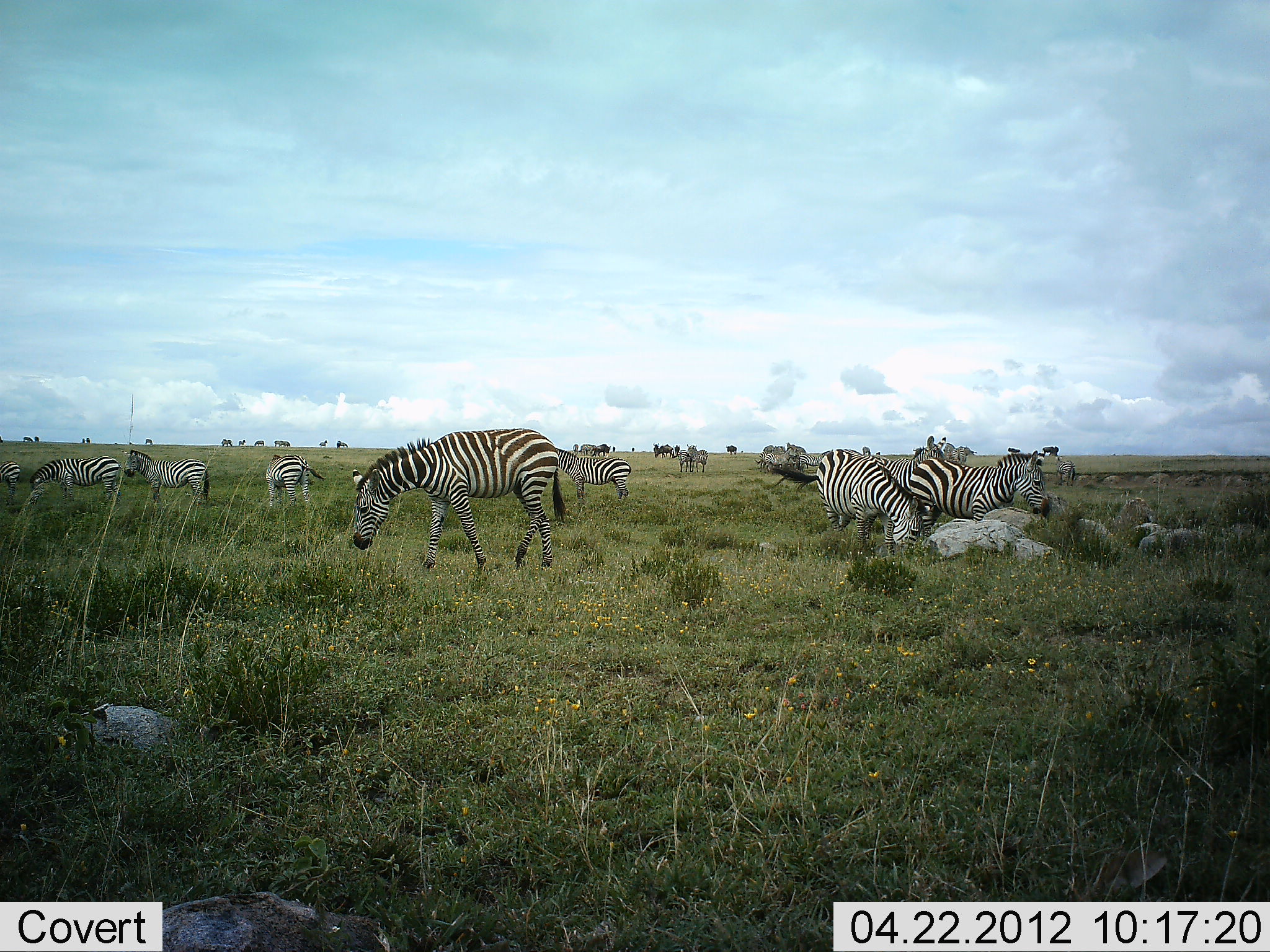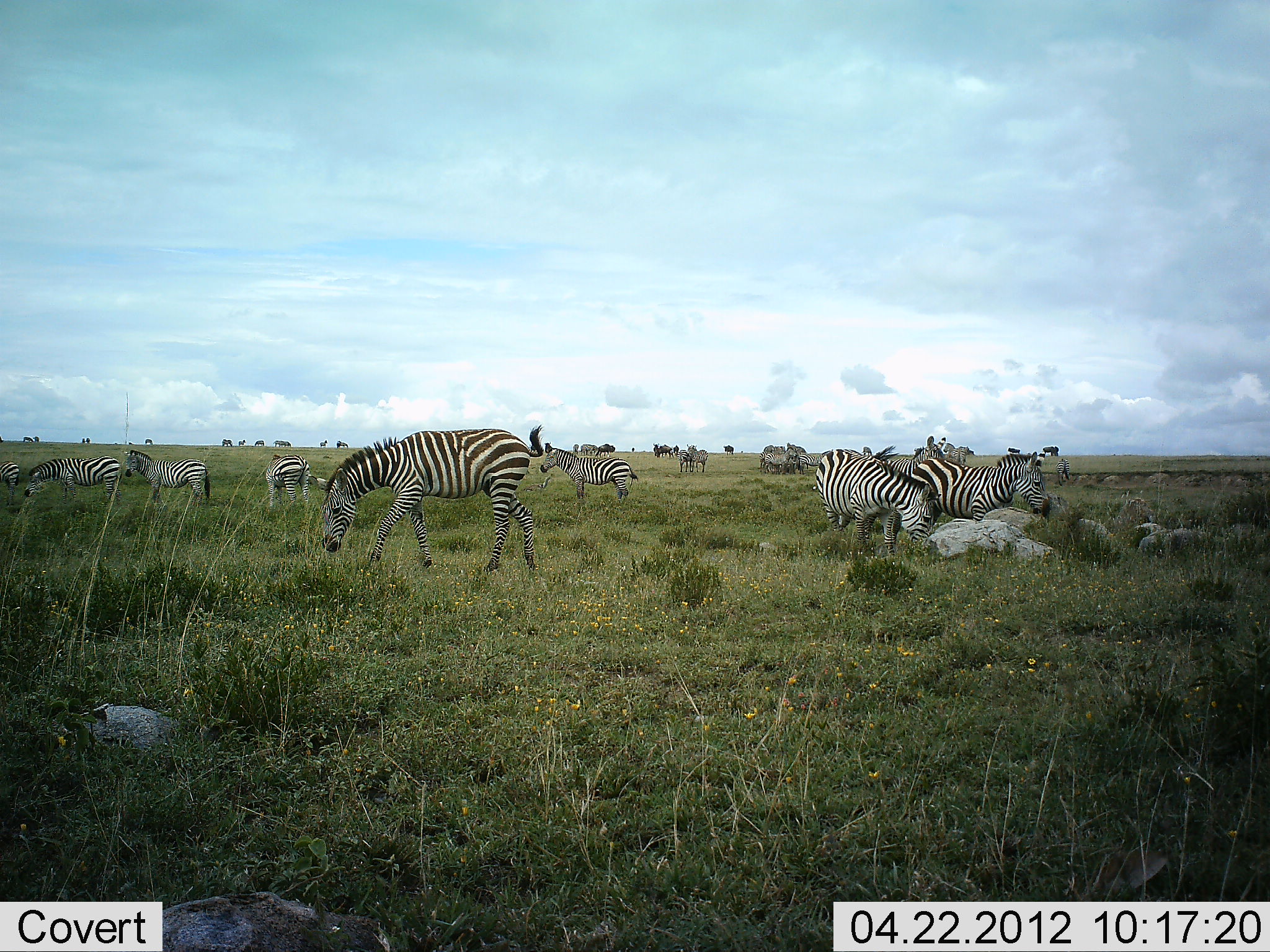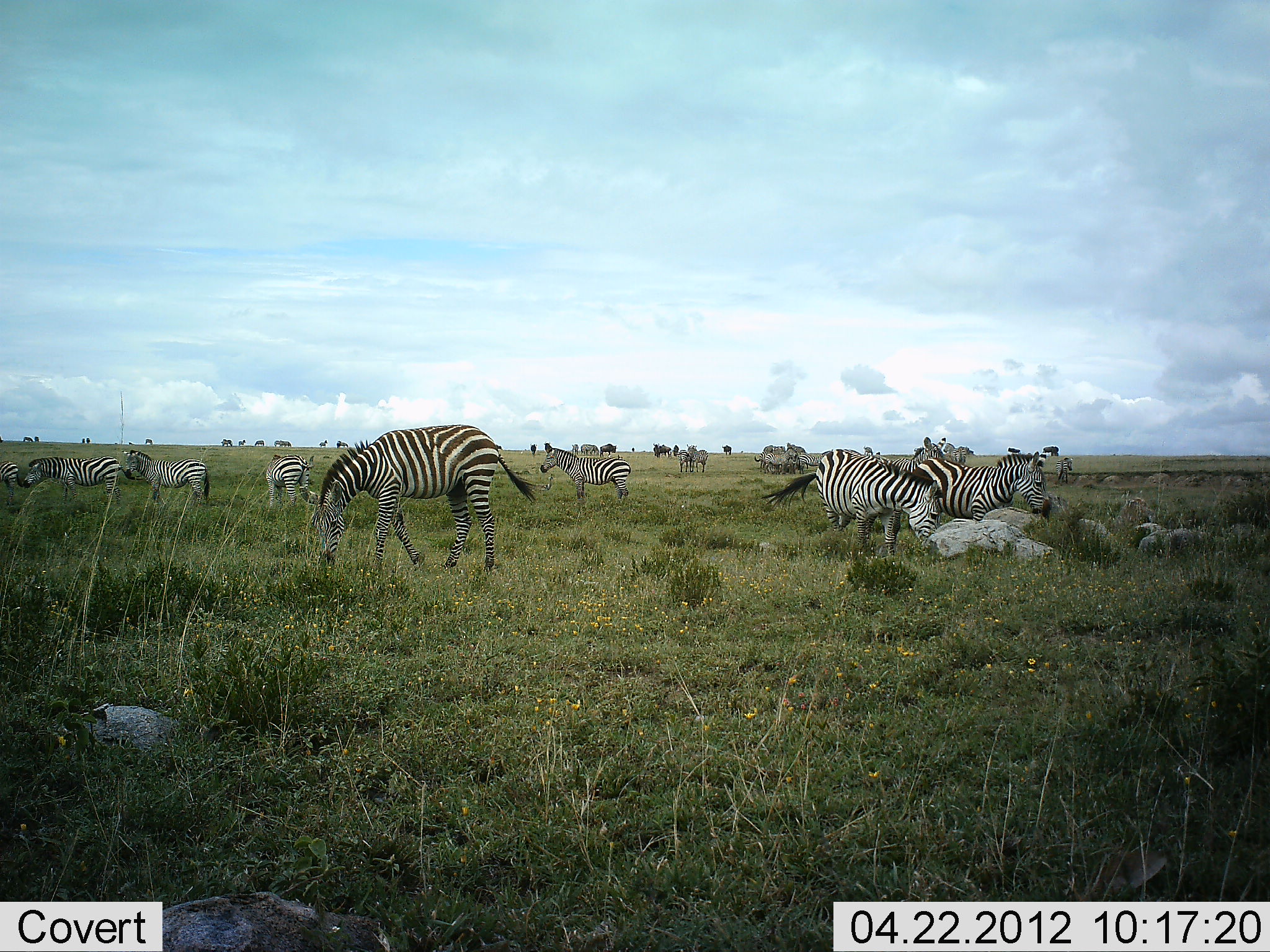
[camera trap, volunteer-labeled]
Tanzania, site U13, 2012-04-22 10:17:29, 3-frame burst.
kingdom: Animalia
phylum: Chordata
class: Mammalia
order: Perissodactyla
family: Equidae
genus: Equus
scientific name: Equus quagga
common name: plains zebra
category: zebra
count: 11-50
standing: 56%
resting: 25%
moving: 44%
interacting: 19%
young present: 0%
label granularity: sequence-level